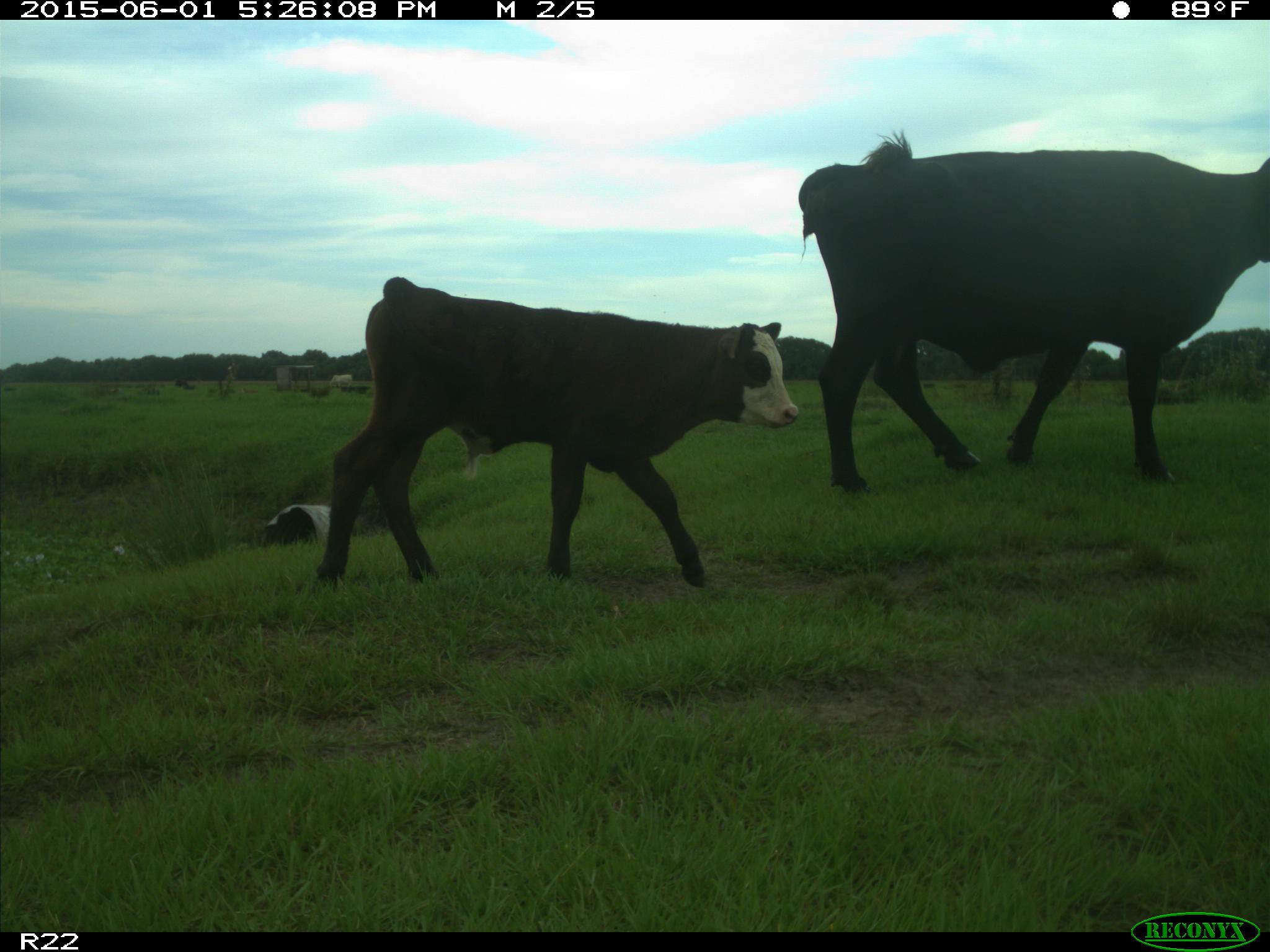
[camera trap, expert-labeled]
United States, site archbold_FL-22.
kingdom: Animalia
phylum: Chordata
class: Mammalia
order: Artiodactyla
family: Bovidae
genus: Bos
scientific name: Bos taurus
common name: domestic cow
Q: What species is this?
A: Bos taurus (domestic cow).